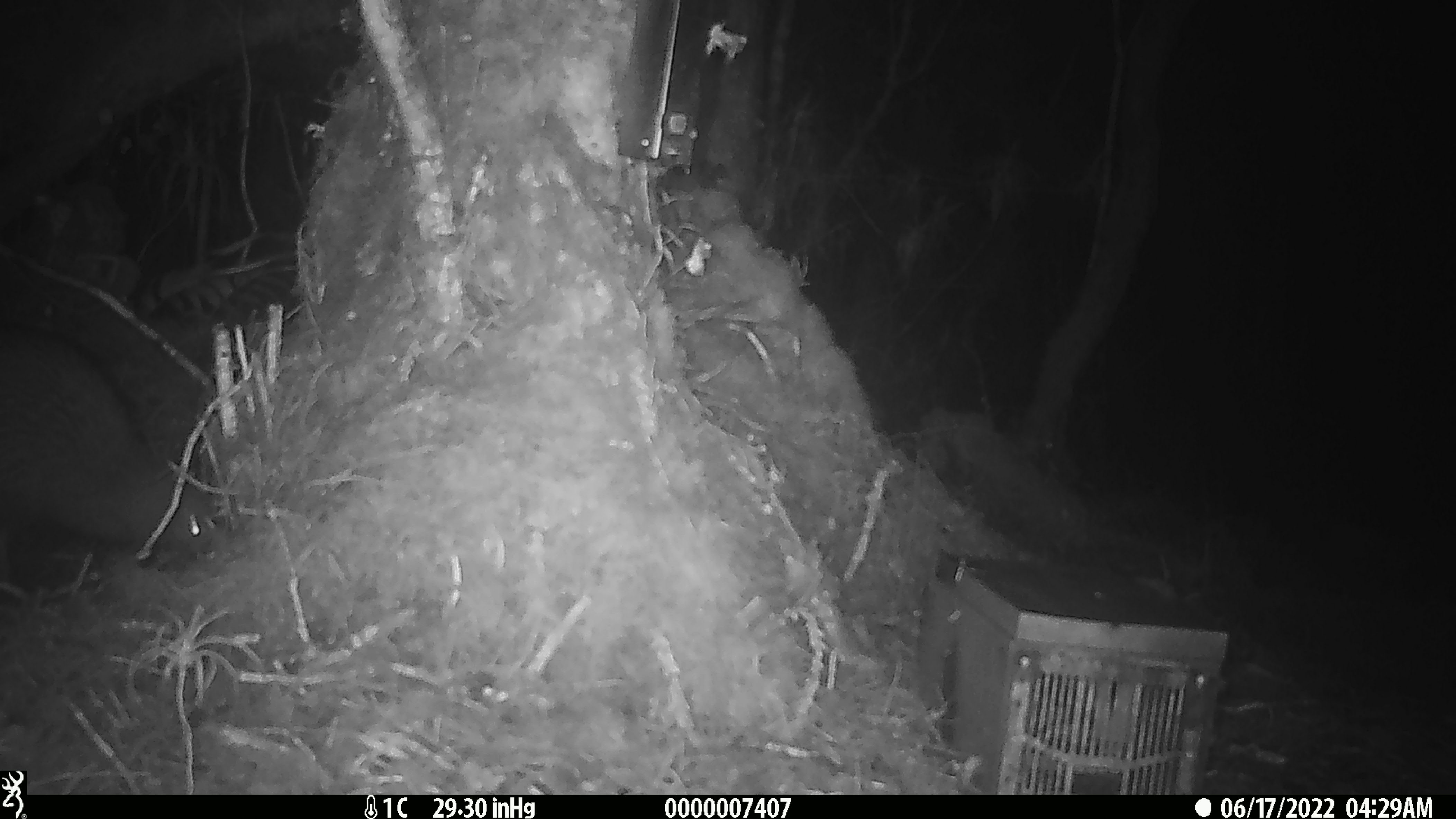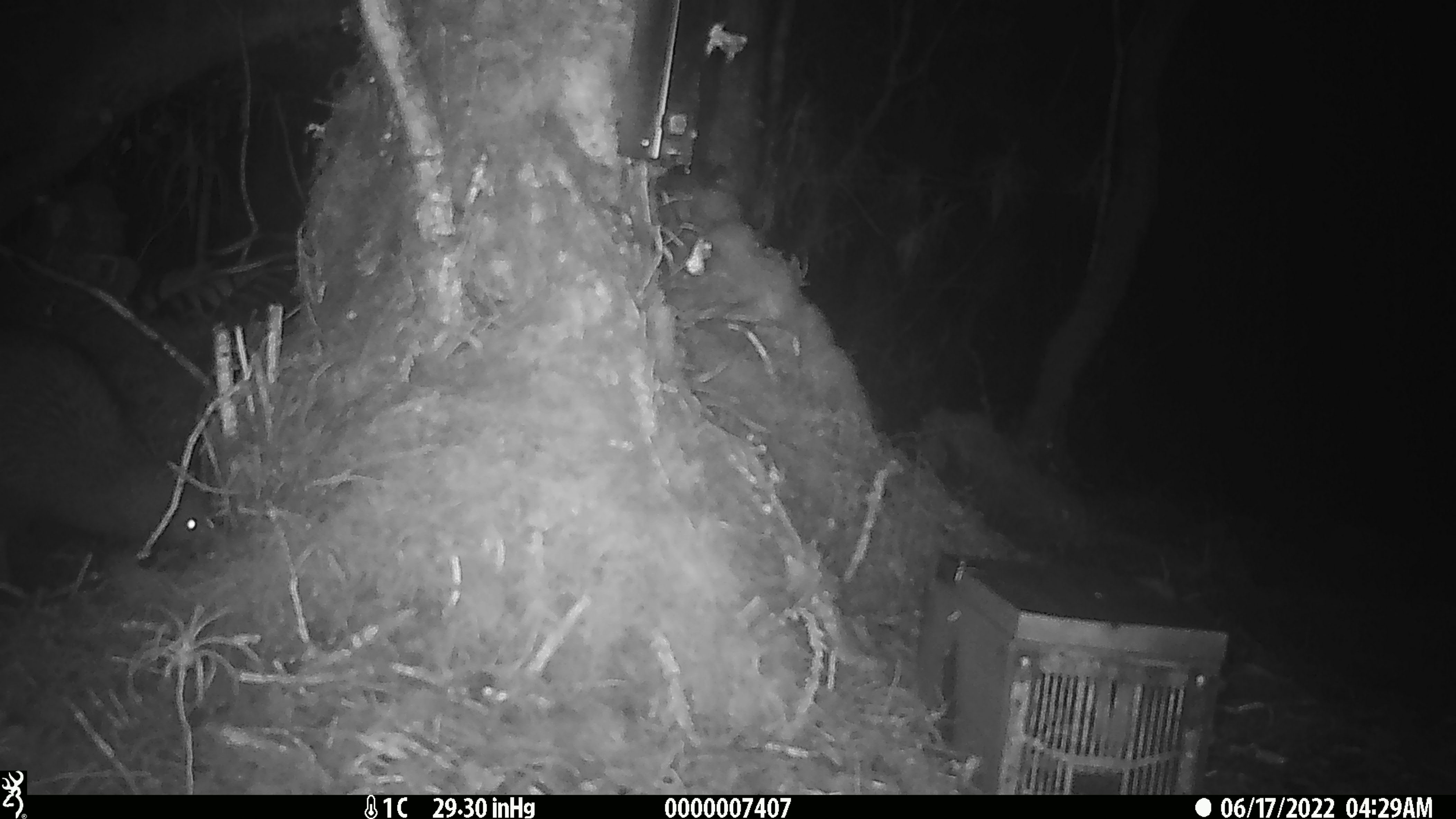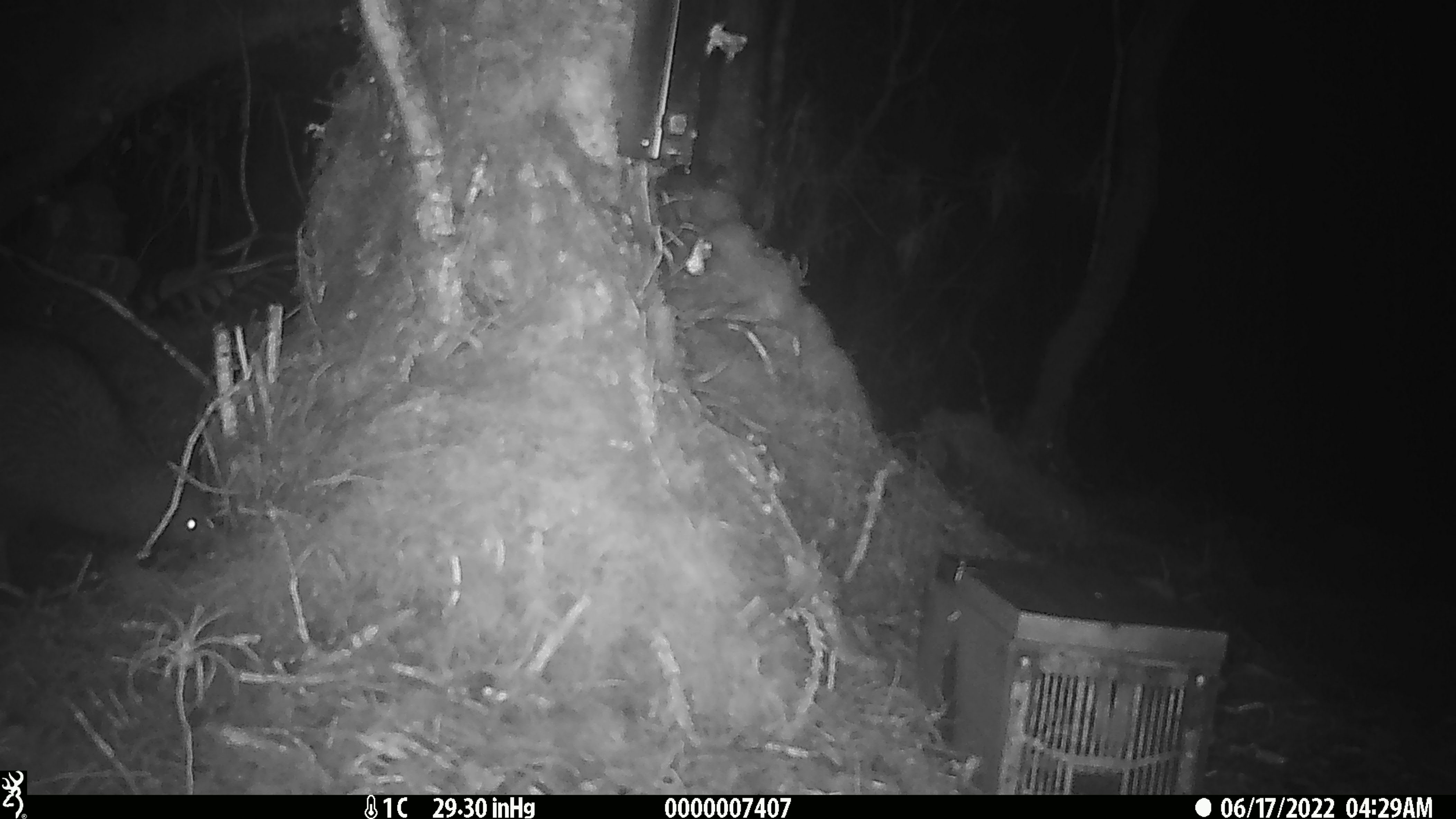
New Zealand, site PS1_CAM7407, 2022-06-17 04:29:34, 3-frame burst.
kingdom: Animalia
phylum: Chordata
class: Aves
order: Apterygiformes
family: Apterygidae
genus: Apteryx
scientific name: Apteryx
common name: kiwi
Kiwi (Apteryx).